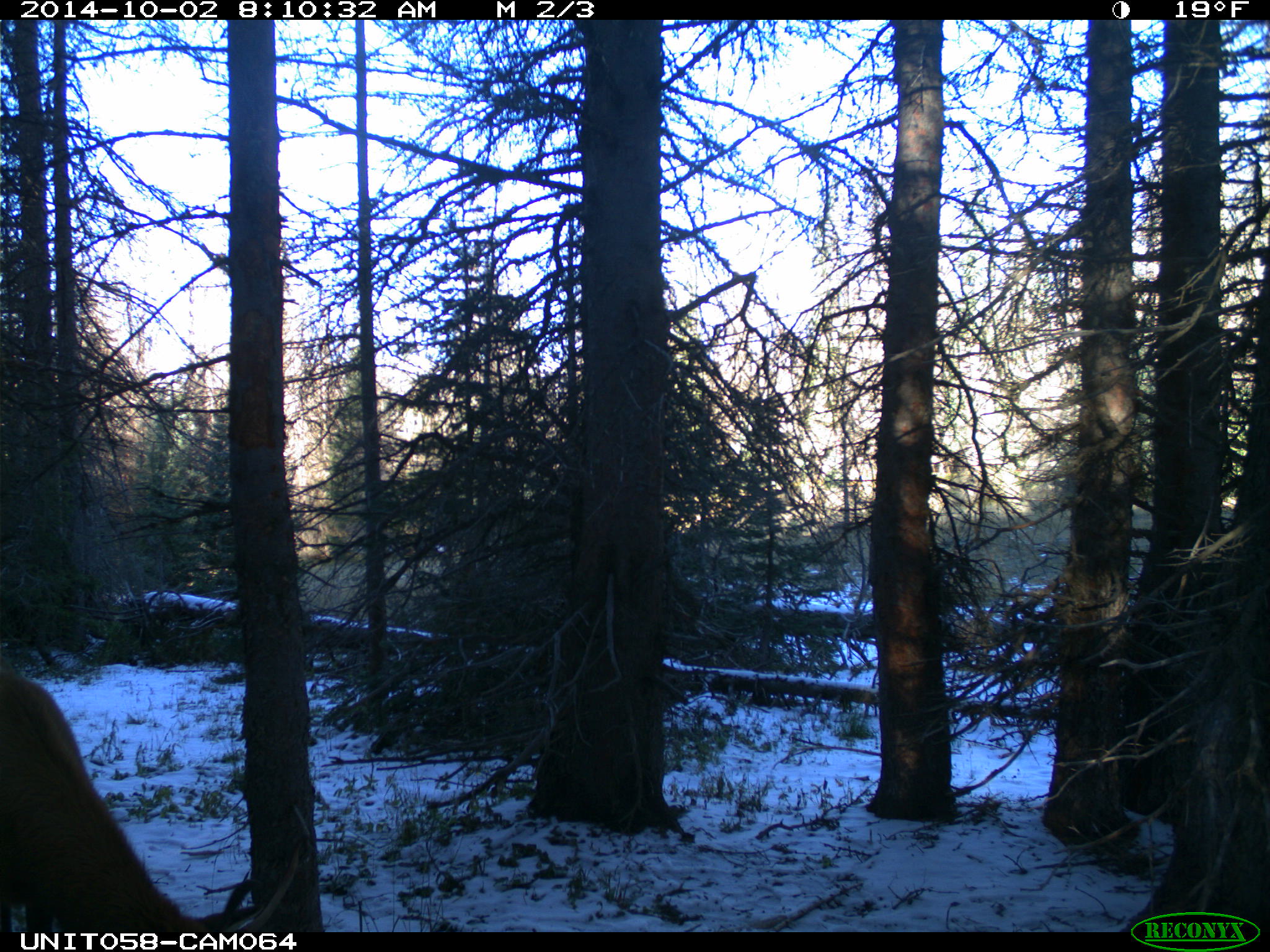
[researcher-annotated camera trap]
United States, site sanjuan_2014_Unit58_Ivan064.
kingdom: Animalia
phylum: Chordata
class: Mammalia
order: Artiodactyla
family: Cervidae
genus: Cervus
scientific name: Cervus elaphus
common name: red deer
Cervus elaphus (red deer).